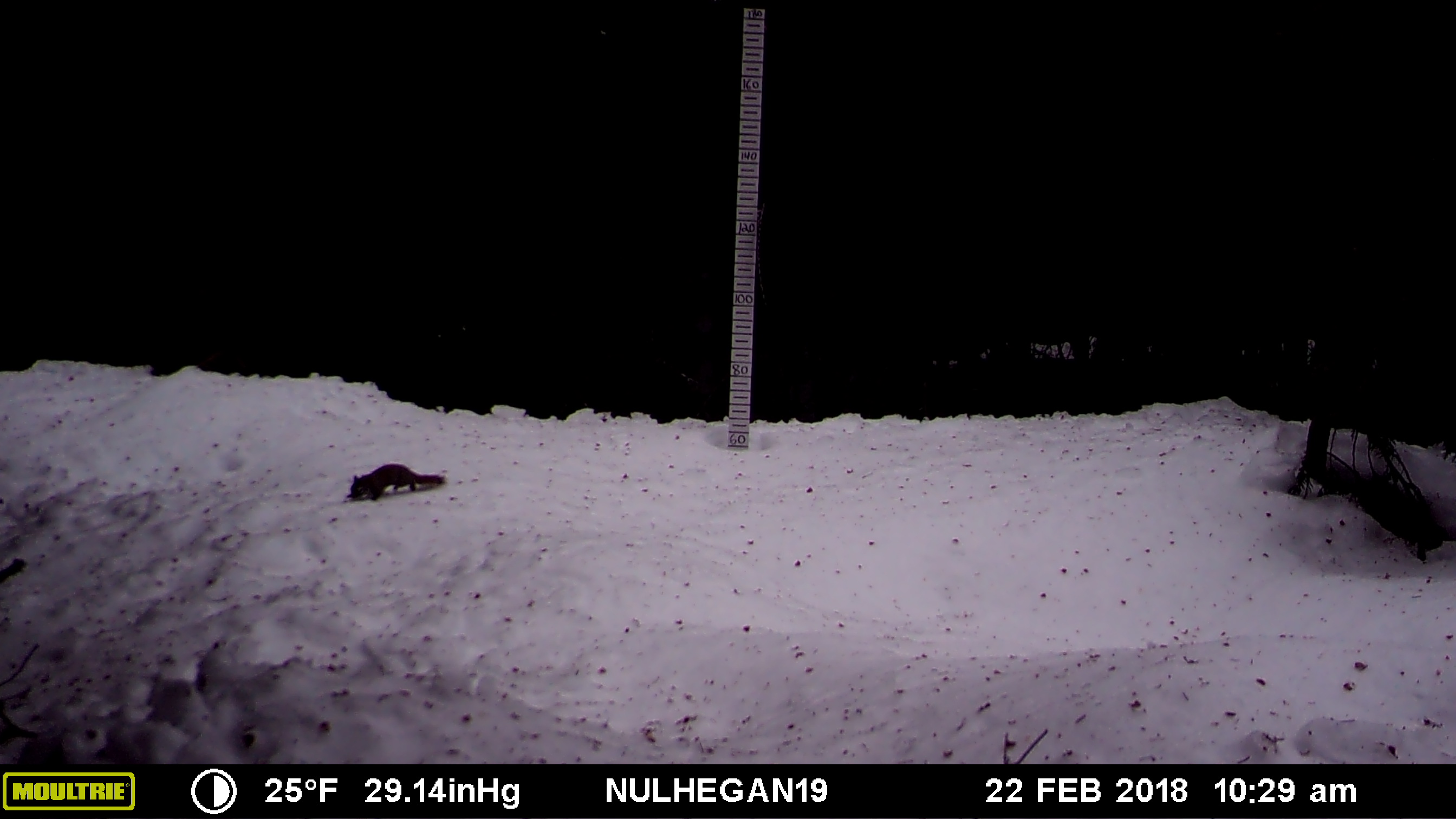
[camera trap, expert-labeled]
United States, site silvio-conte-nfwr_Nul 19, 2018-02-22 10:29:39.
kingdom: Animalia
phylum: Chordata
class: Mammalia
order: Rodentia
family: Sciuridae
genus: Tamiasciurus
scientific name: Tamiasciurus hudsonicus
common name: red squirrel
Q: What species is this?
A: Red squirrel (Tamiasciurus hudsonicus).